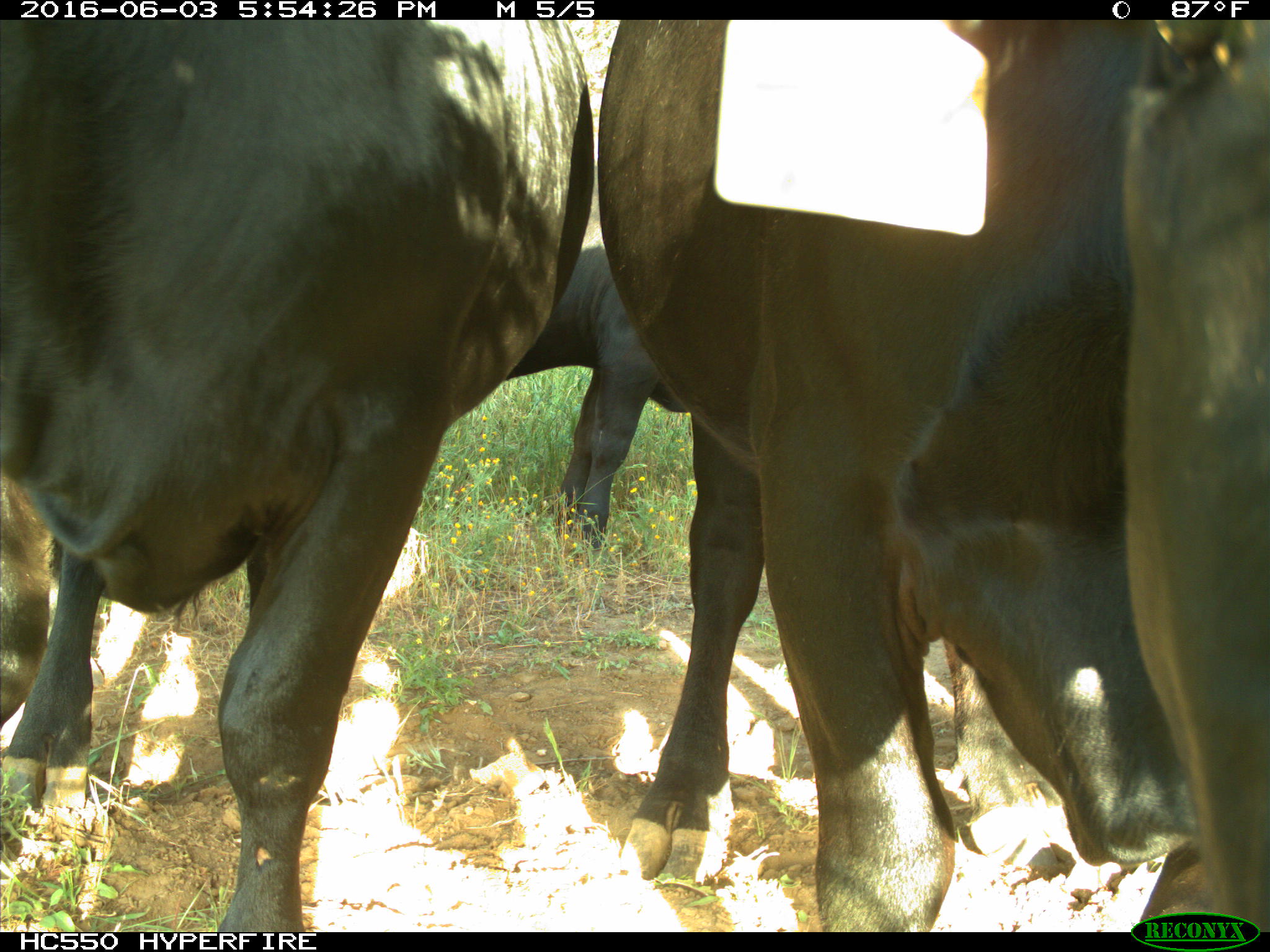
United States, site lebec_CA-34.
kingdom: Animalia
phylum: Chordata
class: Mammalia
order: Artiodactyla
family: Bovidae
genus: Bos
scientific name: Bos taurus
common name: domestic cow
Bos taurus (domestic cow).